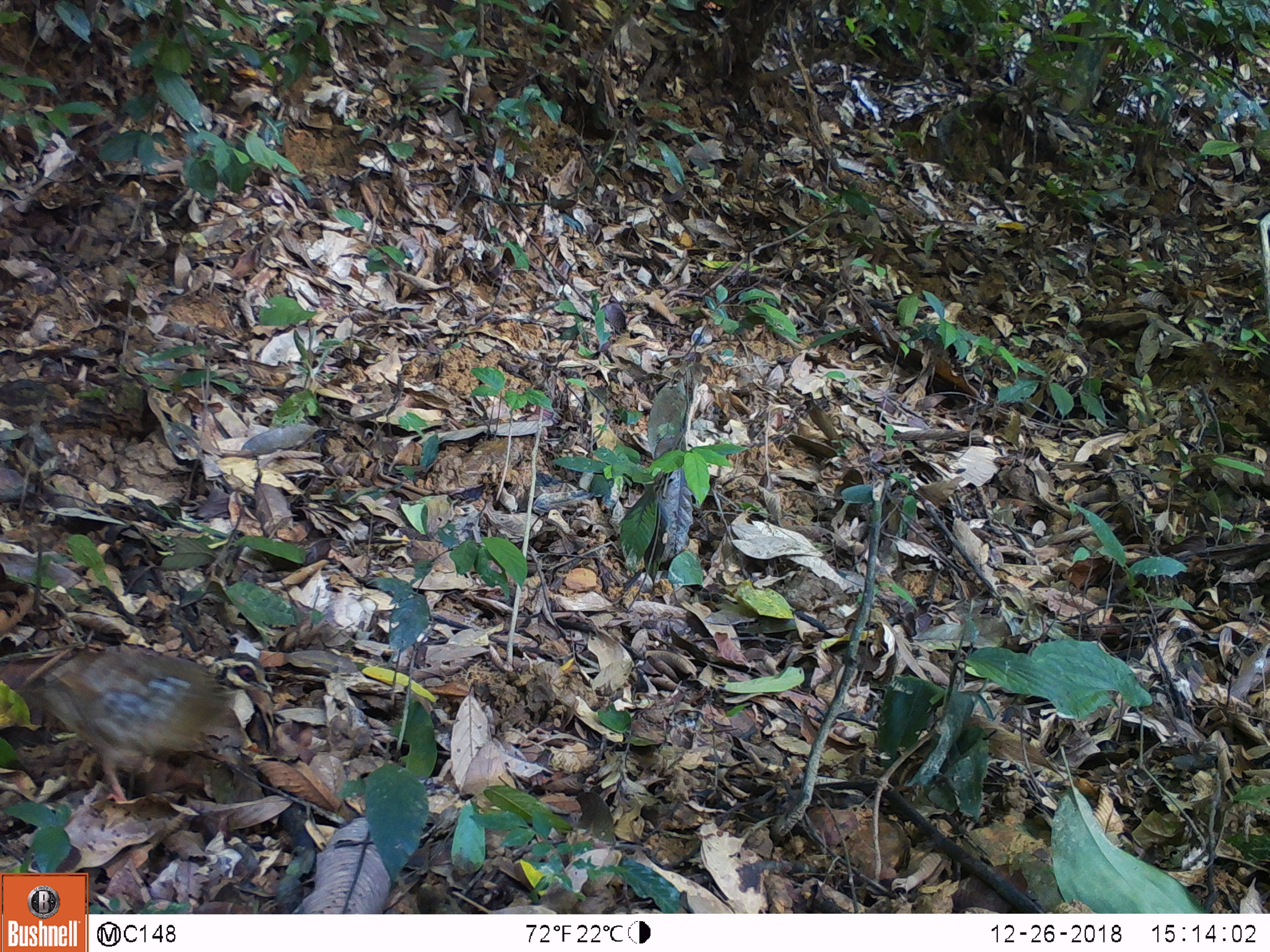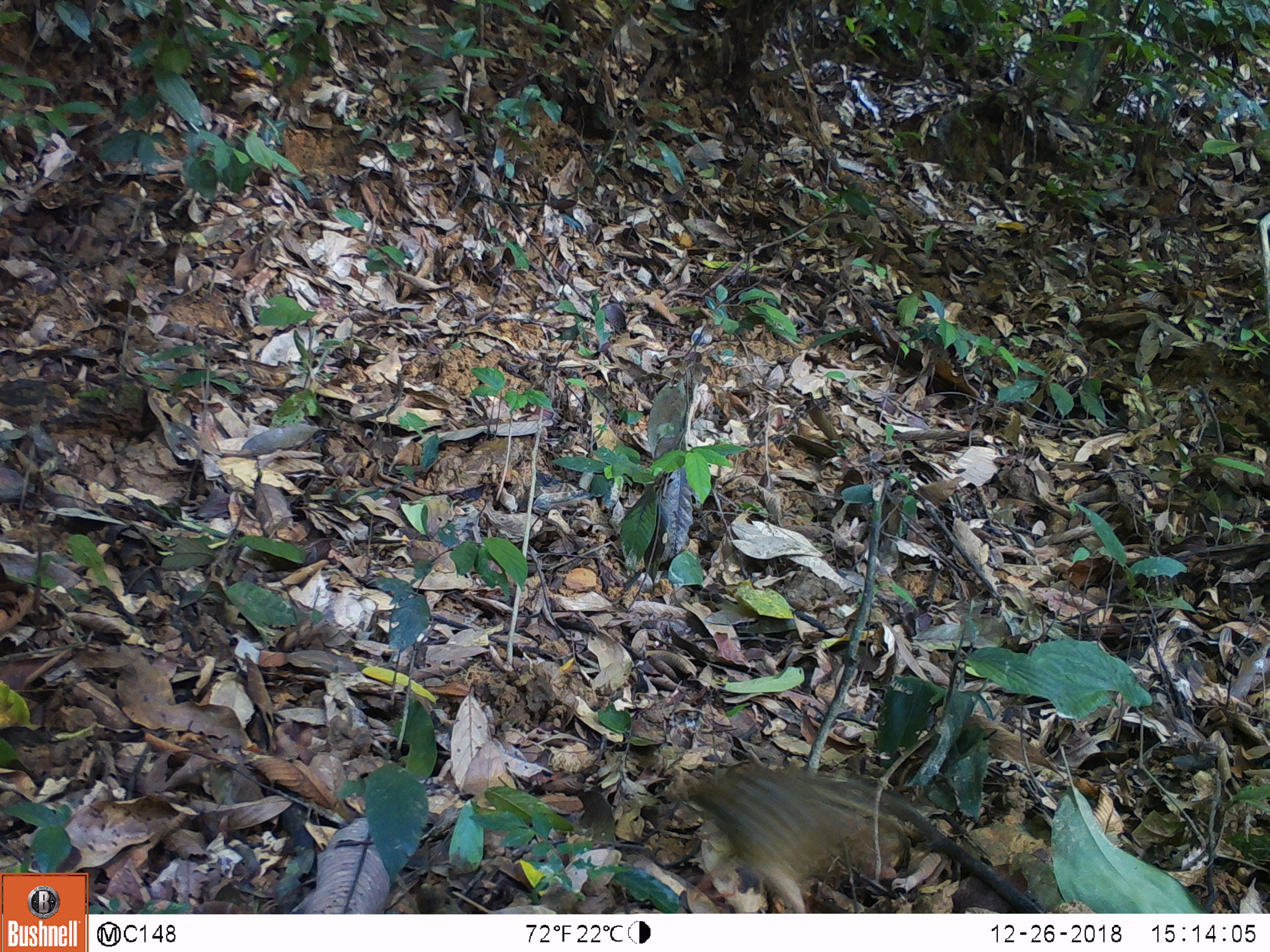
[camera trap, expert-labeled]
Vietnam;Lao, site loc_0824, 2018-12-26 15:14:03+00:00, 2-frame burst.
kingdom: Animalia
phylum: Chordata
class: Aves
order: Galliformes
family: Phasianidae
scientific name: Phasianidae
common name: partridge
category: unidentified partridge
Unidentified partridge (partridge) (Phasianidae). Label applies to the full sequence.